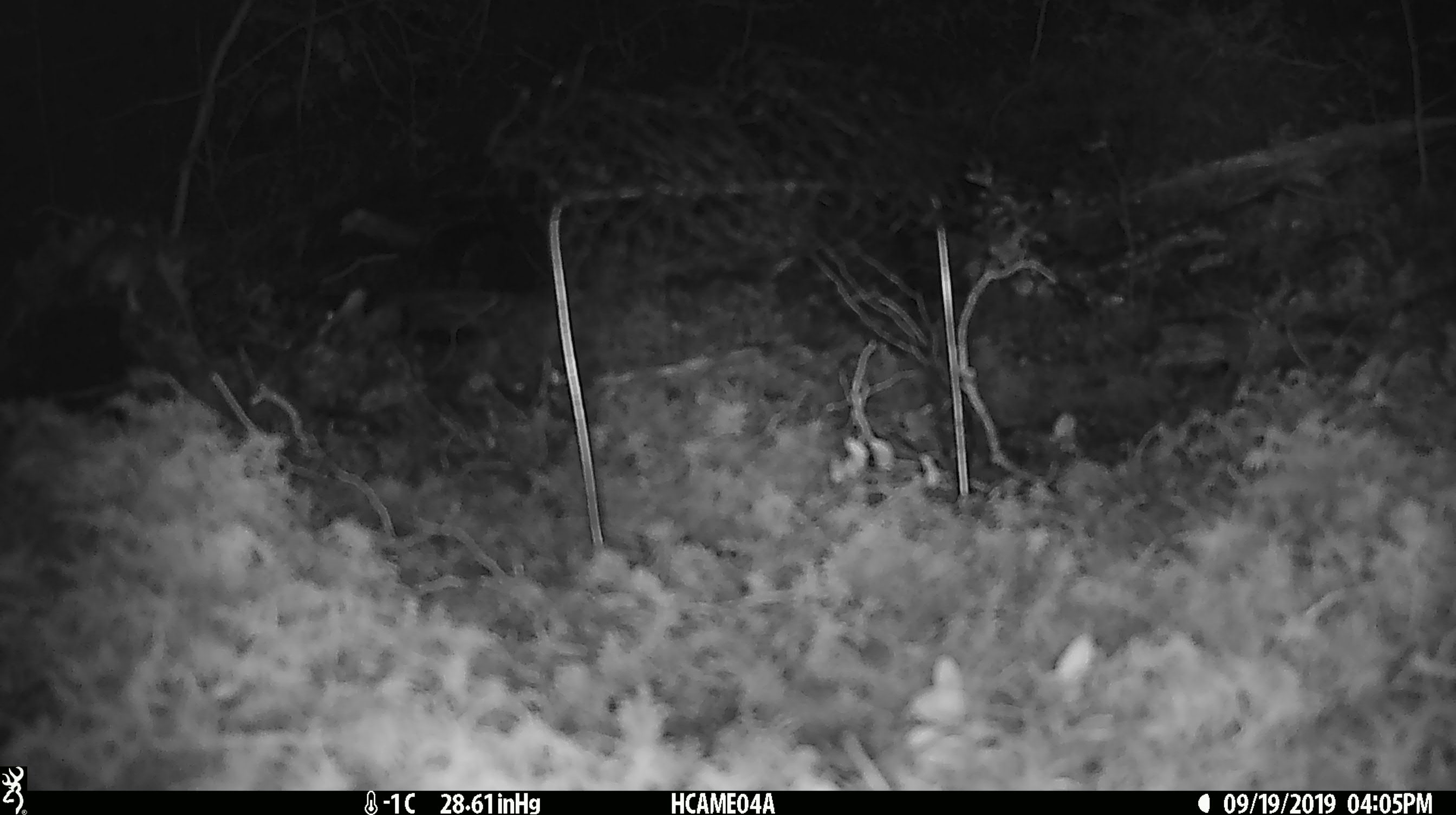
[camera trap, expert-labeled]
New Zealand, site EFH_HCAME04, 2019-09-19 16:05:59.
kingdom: Animalia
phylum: Chordata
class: Mammalia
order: Rodentia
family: Muridae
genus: Mus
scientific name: Mus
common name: mouse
Mouse (Mus).